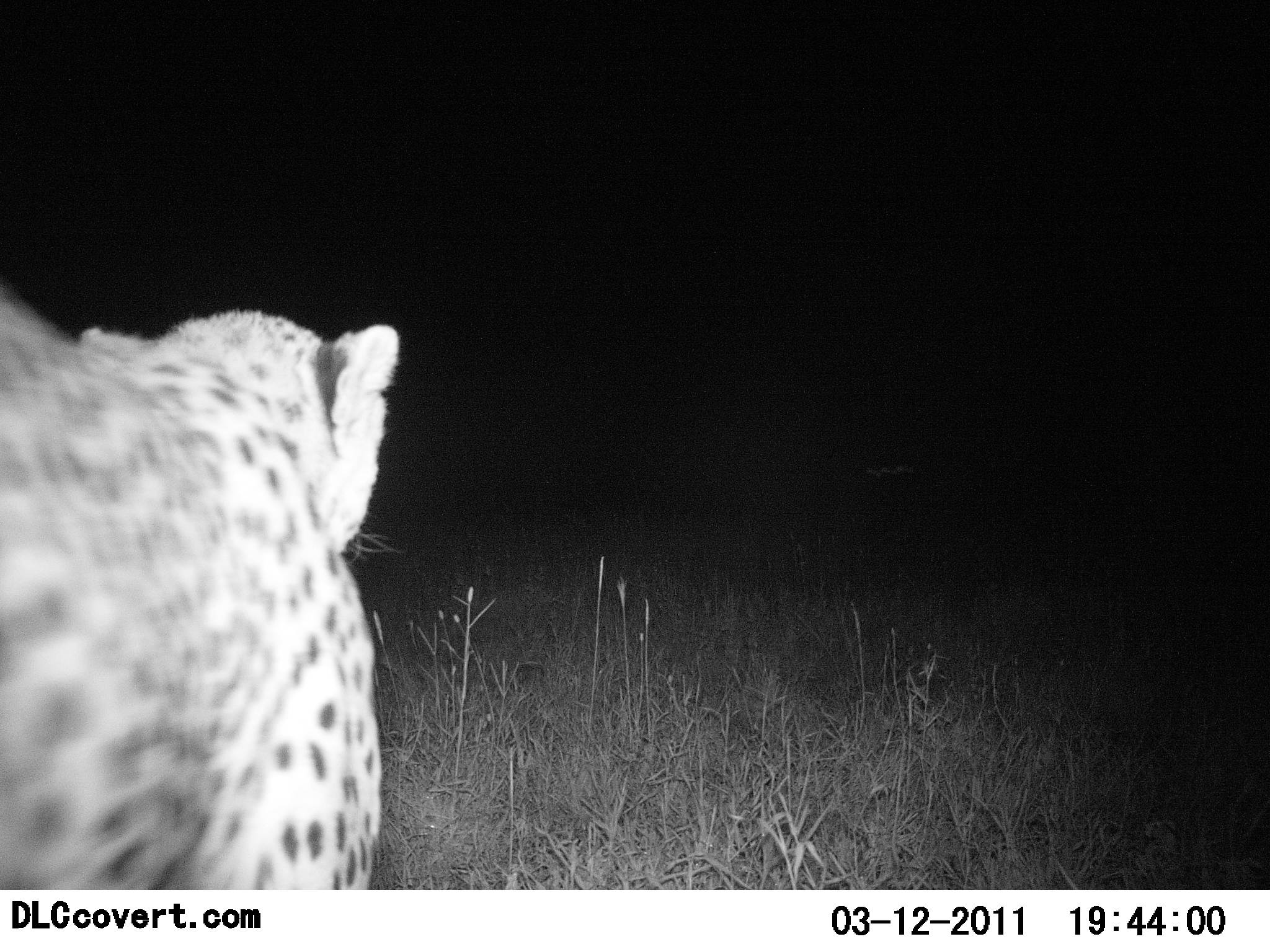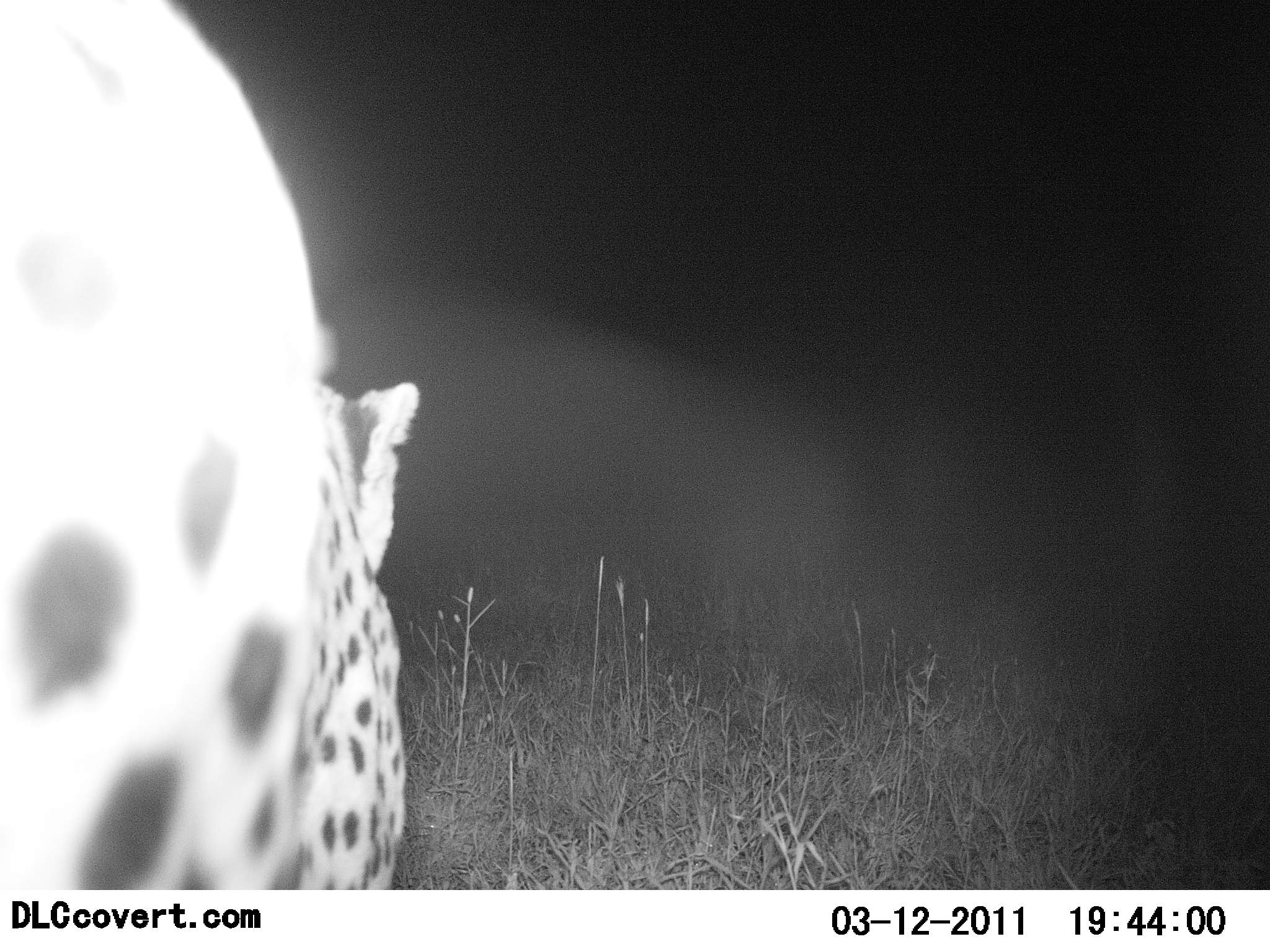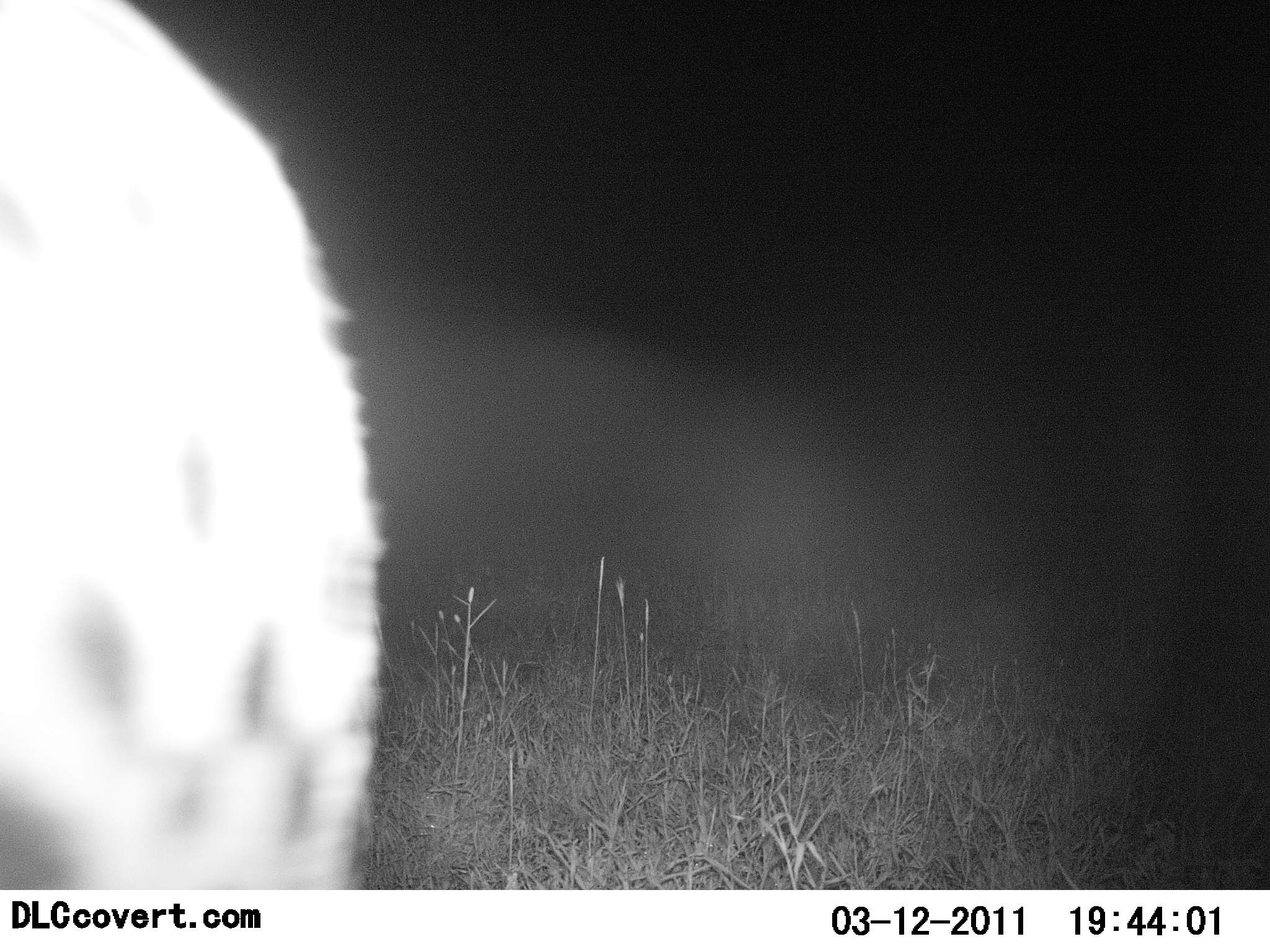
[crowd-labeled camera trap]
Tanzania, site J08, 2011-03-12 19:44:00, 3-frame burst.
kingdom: Animalia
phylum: Chordata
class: Mammalia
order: Carnivora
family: Felidae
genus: Acinonyx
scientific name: Acinonyx jubatus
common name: cheetah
Cheetah (Acinonyx jubatus), count 1. Behavior (volunteer vote fractions): standing 20%, resting 0%, moving 80%, interacting 7%. Young present (vote fraction): 0%. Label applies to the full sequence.